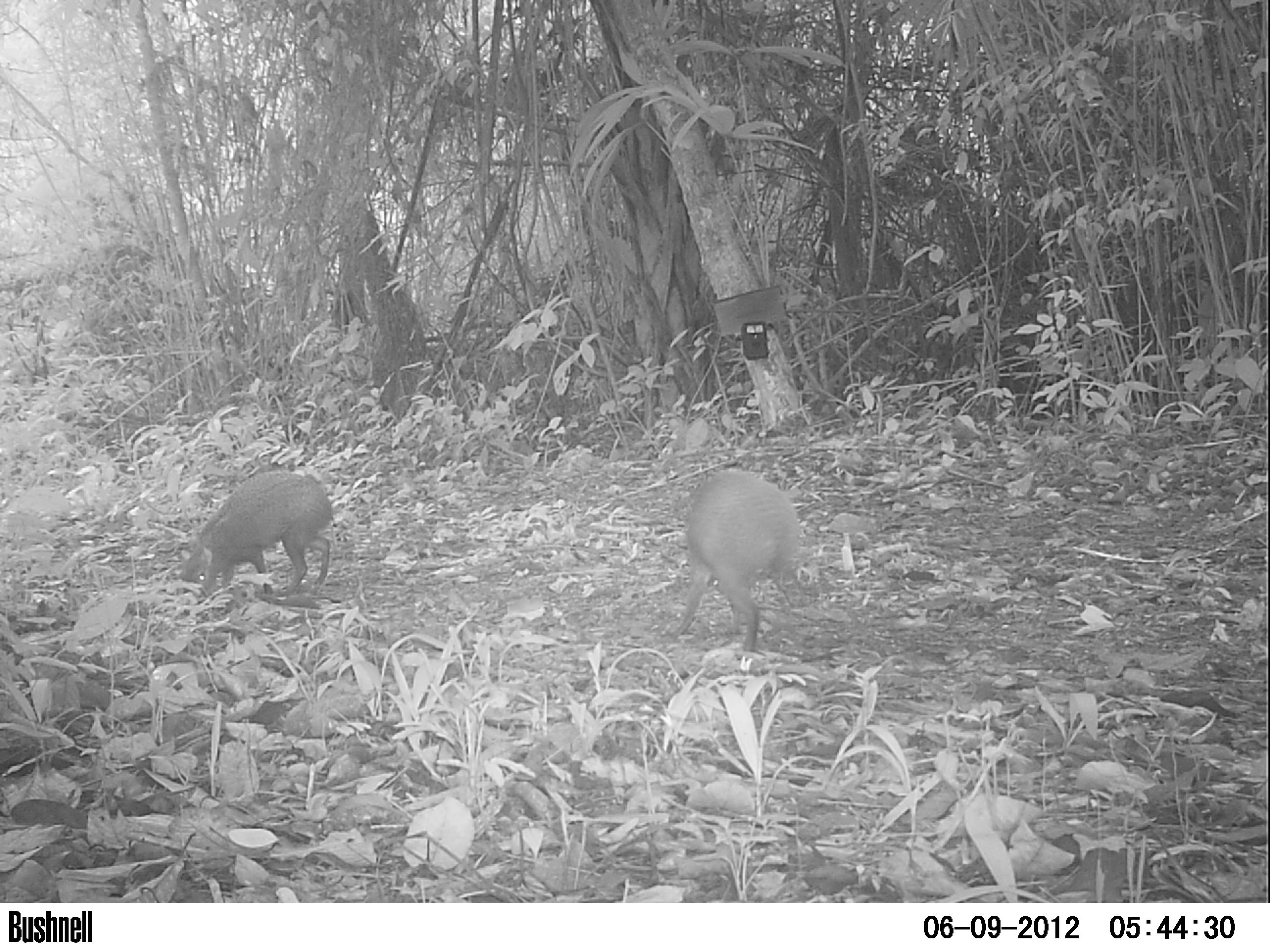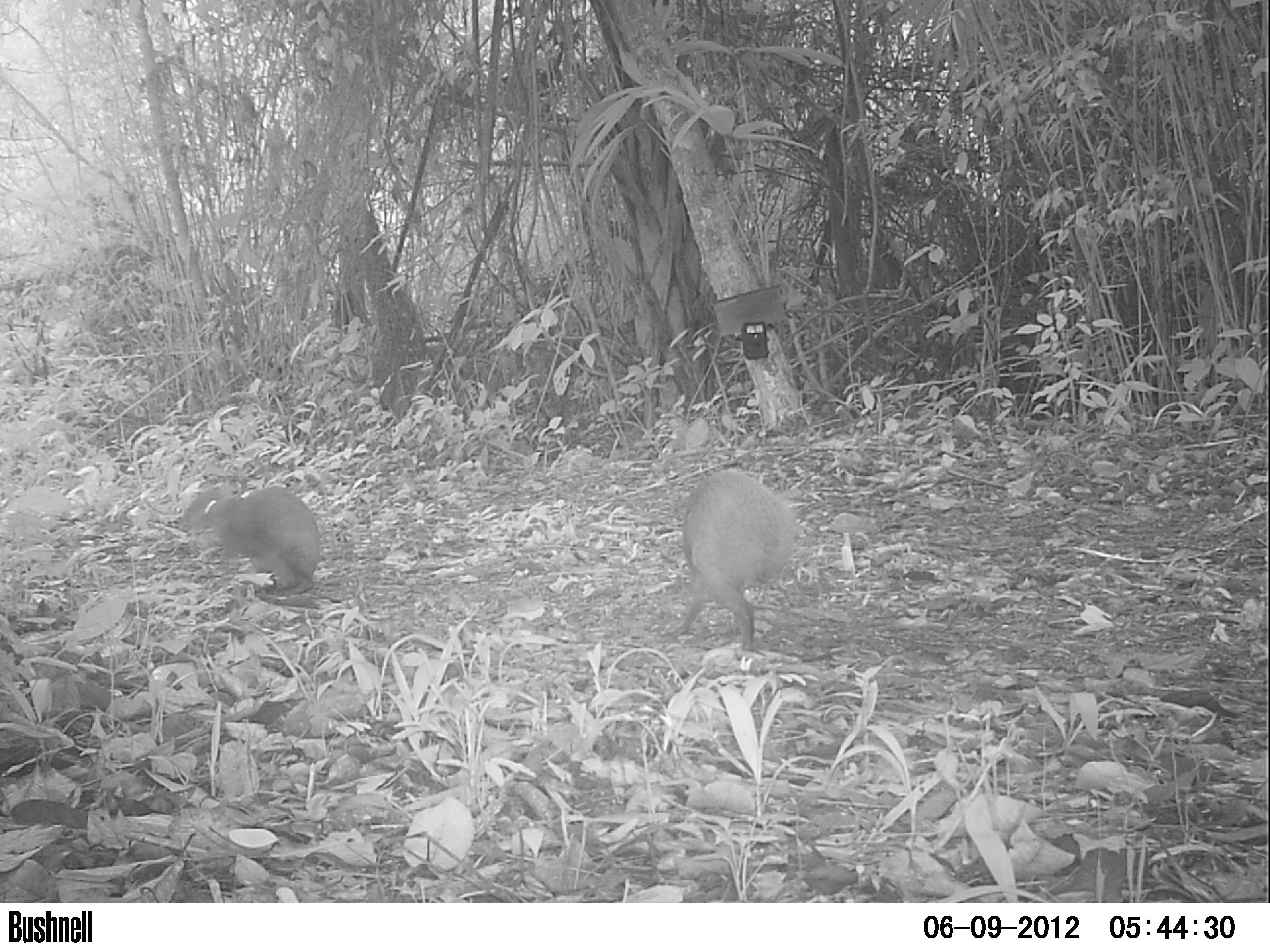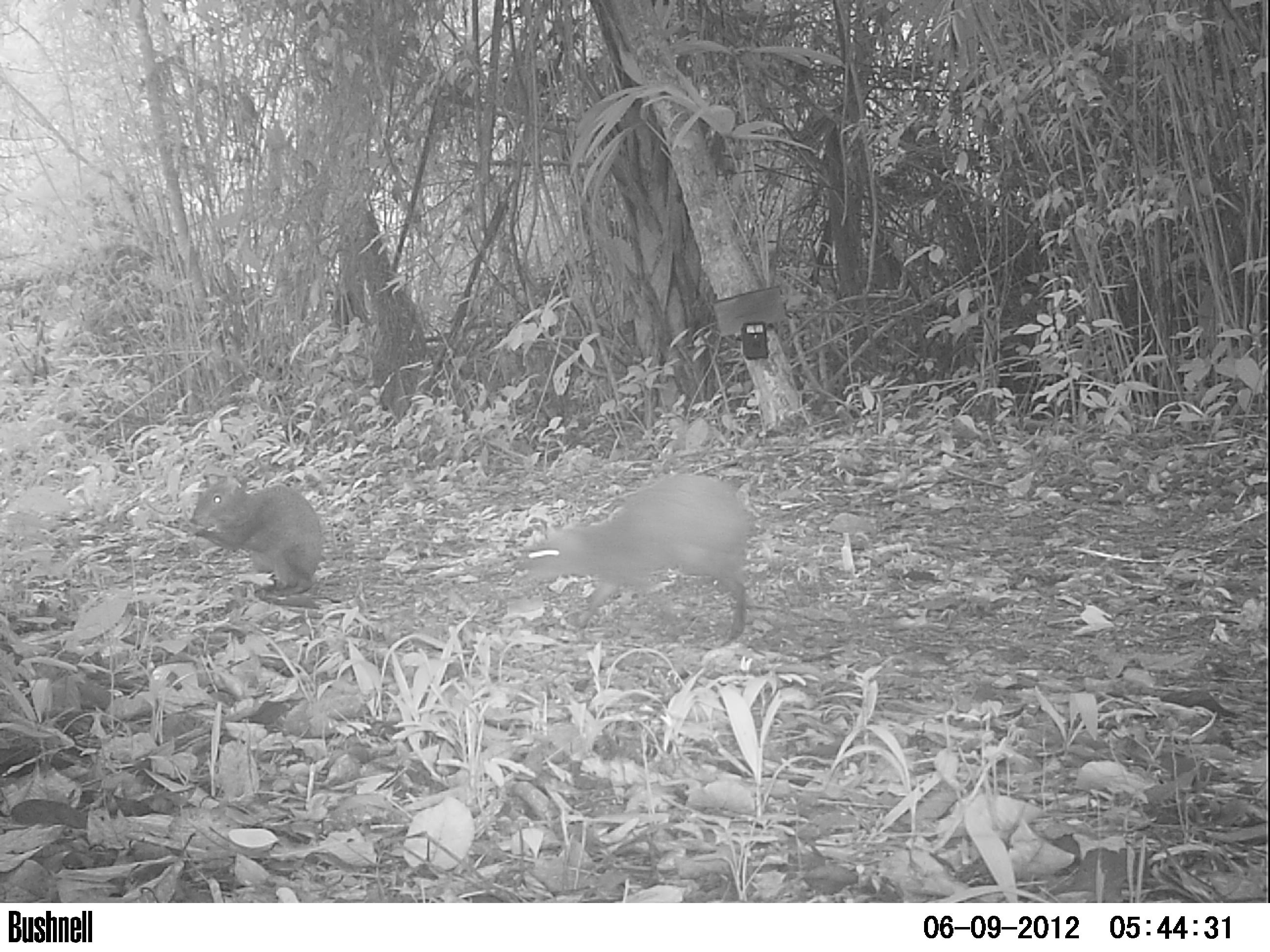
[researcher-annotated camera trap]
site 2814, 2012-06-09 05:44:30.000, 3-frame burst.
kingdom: Animalia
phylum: Chordata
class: Mammalia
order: Rodentia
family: Dasyproctidae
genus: Dasyprocta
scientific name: Dasyprocta punctata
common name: central american agouti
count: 2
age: adult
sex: female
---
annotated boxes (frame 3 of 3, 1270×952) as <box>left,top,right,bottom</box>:
dasyprocta punctata: <box>520,473,755,641</box>; <box>186,473,322,597</box>